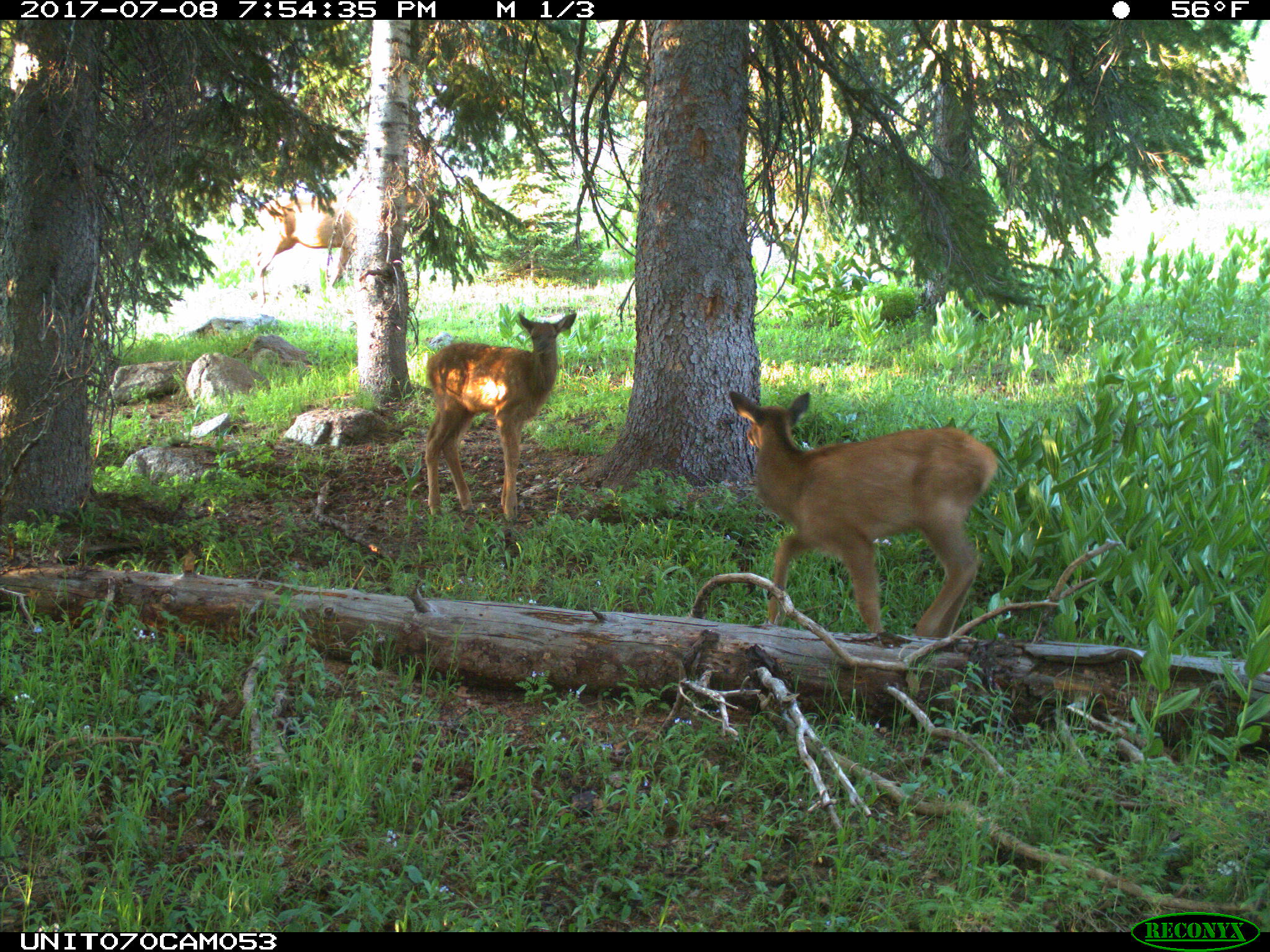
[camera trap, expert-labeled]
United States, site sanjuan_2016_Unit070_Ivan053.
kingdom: Animalia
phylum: Chordata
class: Mammalia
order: Artiodactyla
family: Cervidae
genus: Cervus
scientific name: Cervus elaphus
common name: red deer